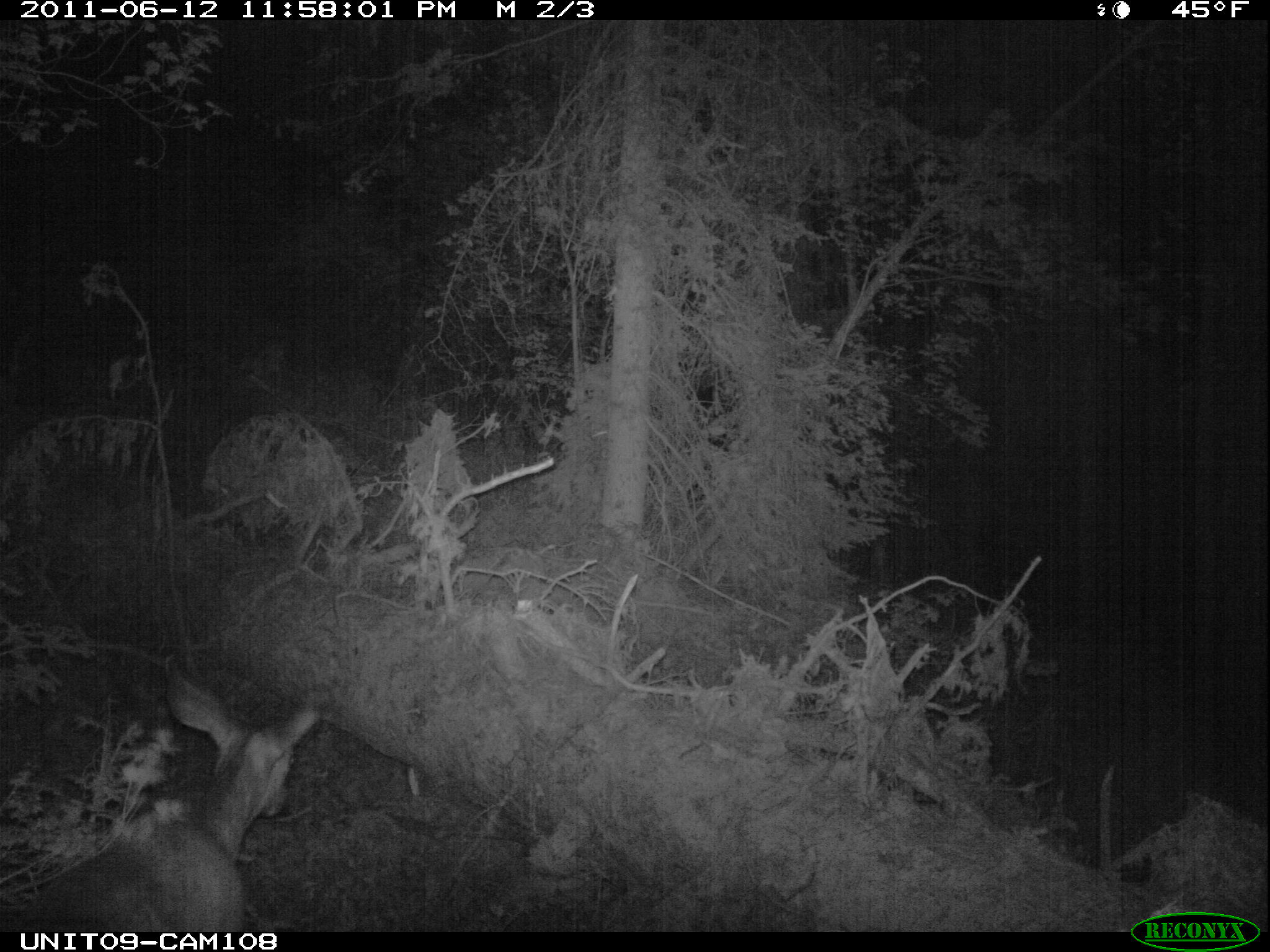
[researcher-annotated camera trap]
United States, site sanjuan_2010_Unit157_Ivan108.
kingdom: Animalia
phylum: Chordata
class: Mammalia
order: Artiodactyla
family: Cervidae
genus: Odocoileus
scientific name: Odocoileus hemionus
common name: mule deer